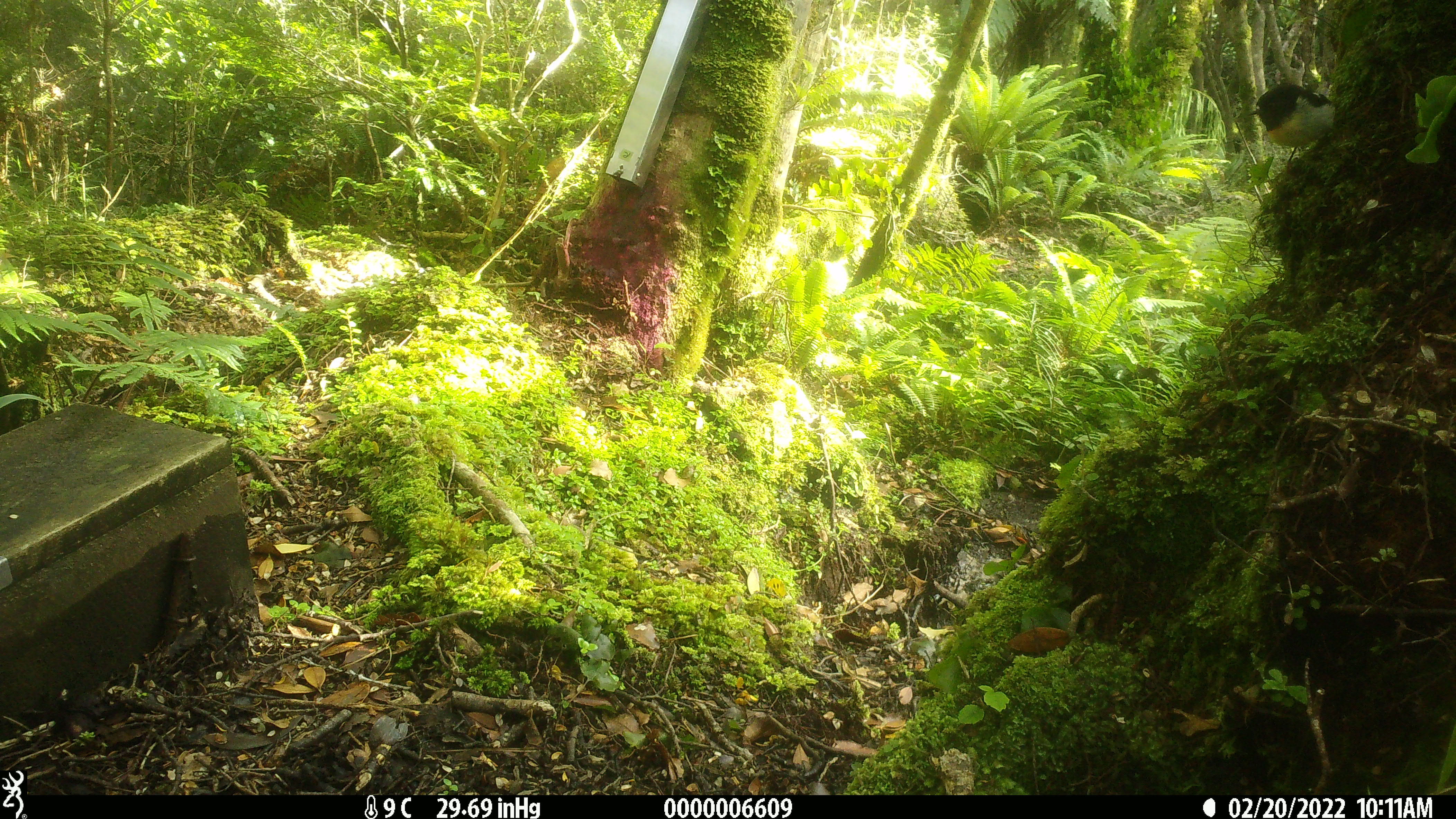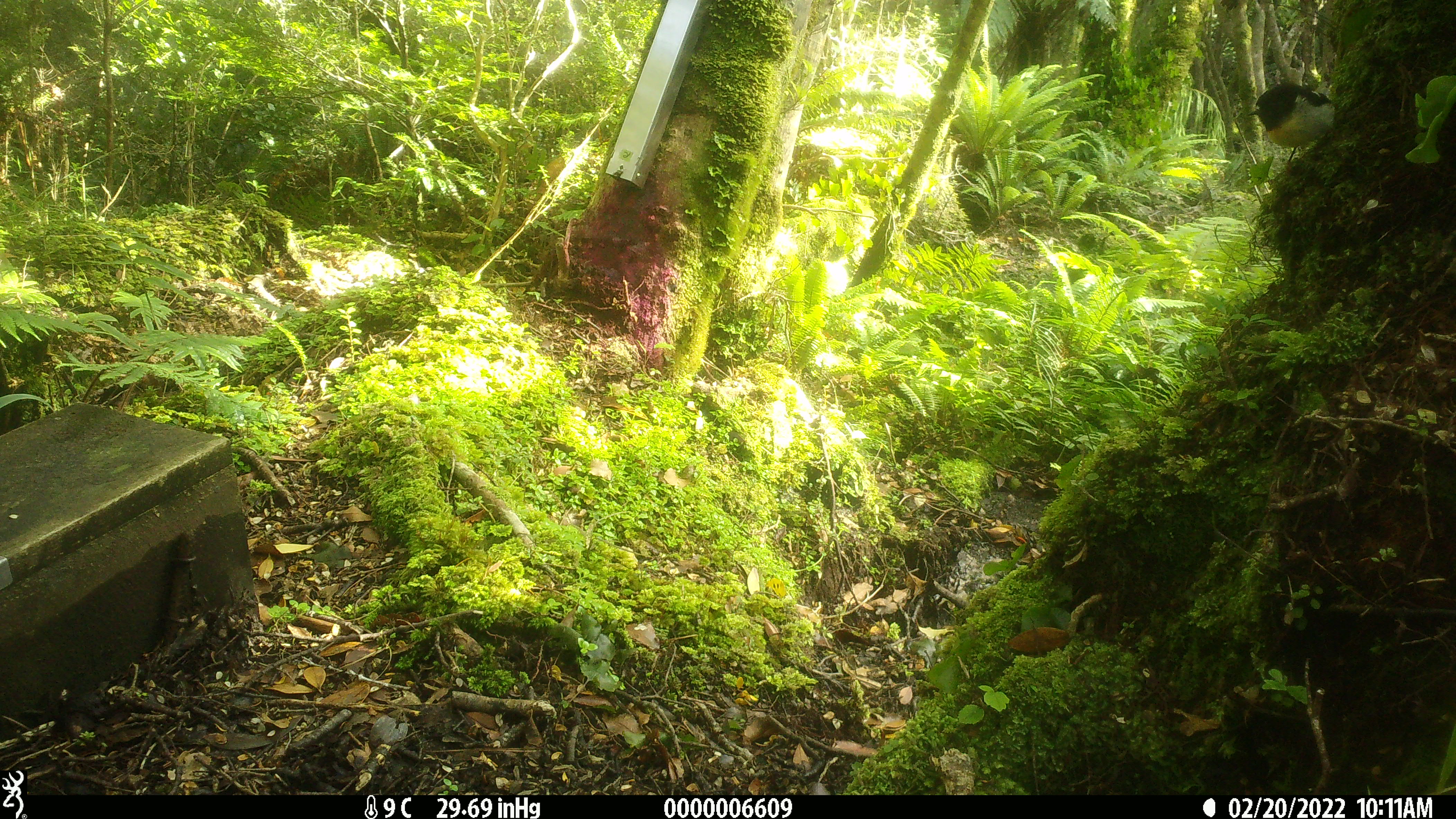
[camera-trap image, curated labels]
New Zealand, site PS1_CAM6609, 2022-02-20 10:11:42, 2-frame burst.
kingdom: Animalia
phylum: Chordata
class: Aves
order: Passeriformes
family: Petroicidae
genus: Petroica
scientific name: Petroica macrocephala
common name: tomtit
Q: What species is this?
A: Tomtit (Petroica macrocephala).